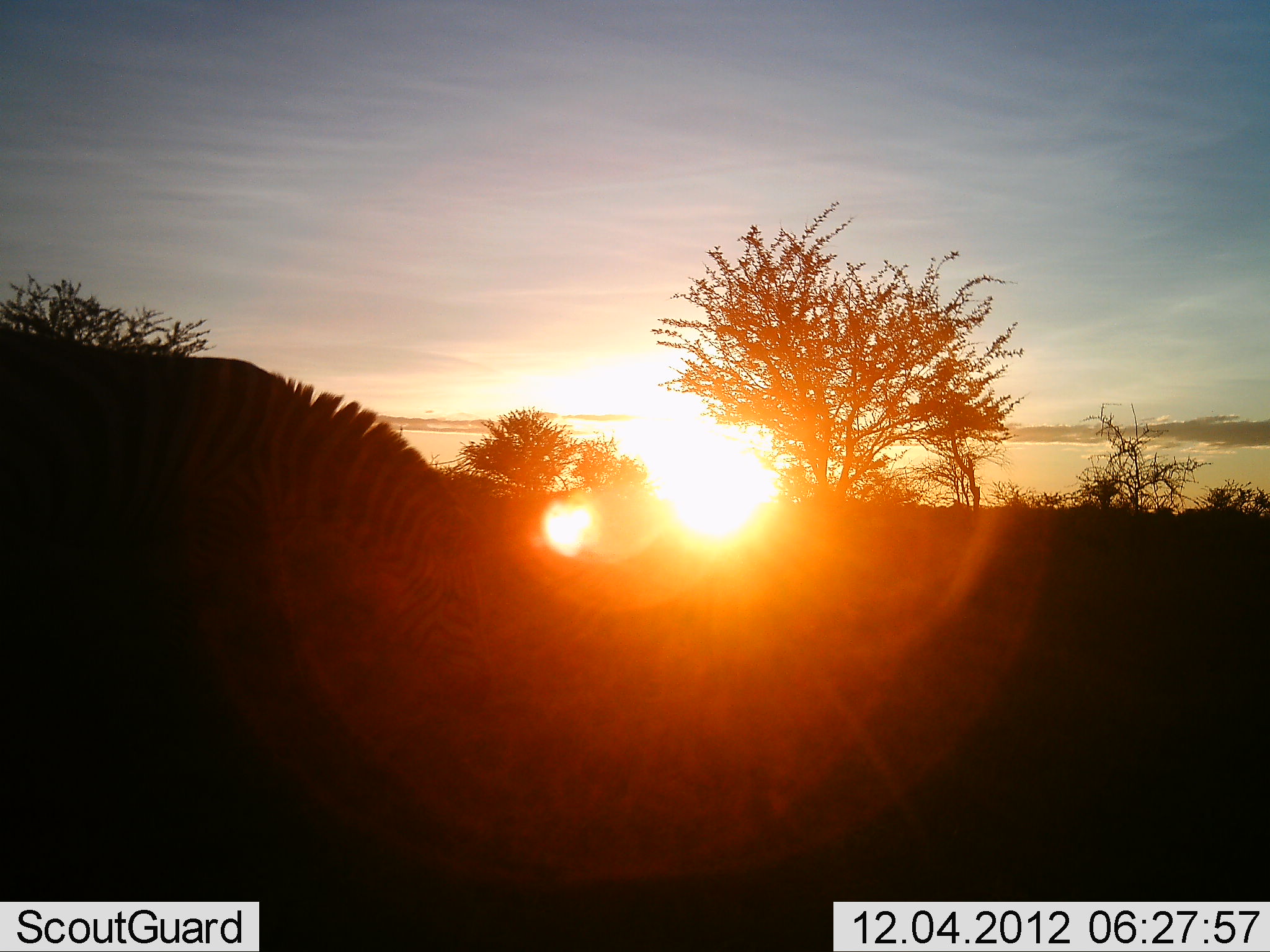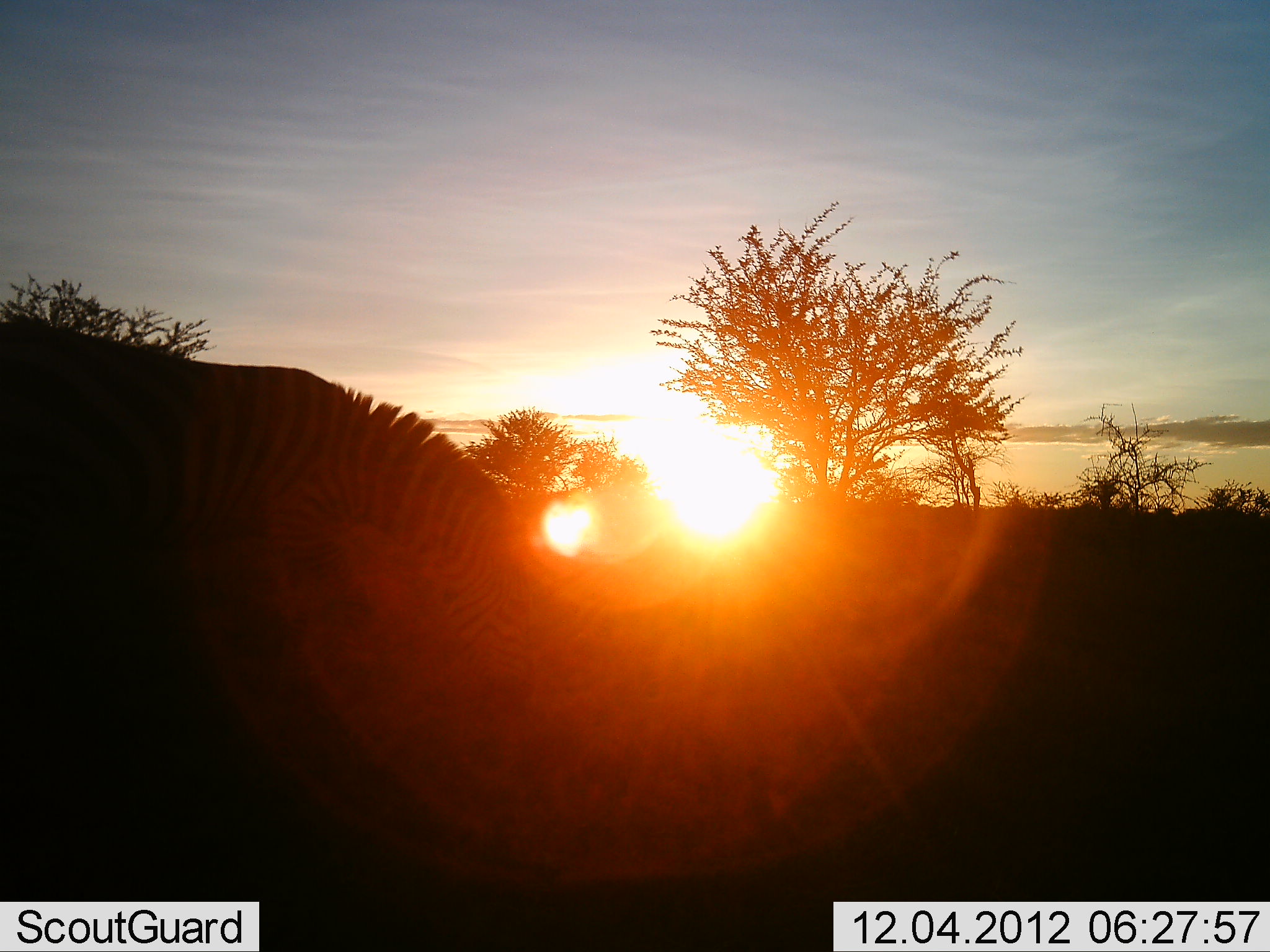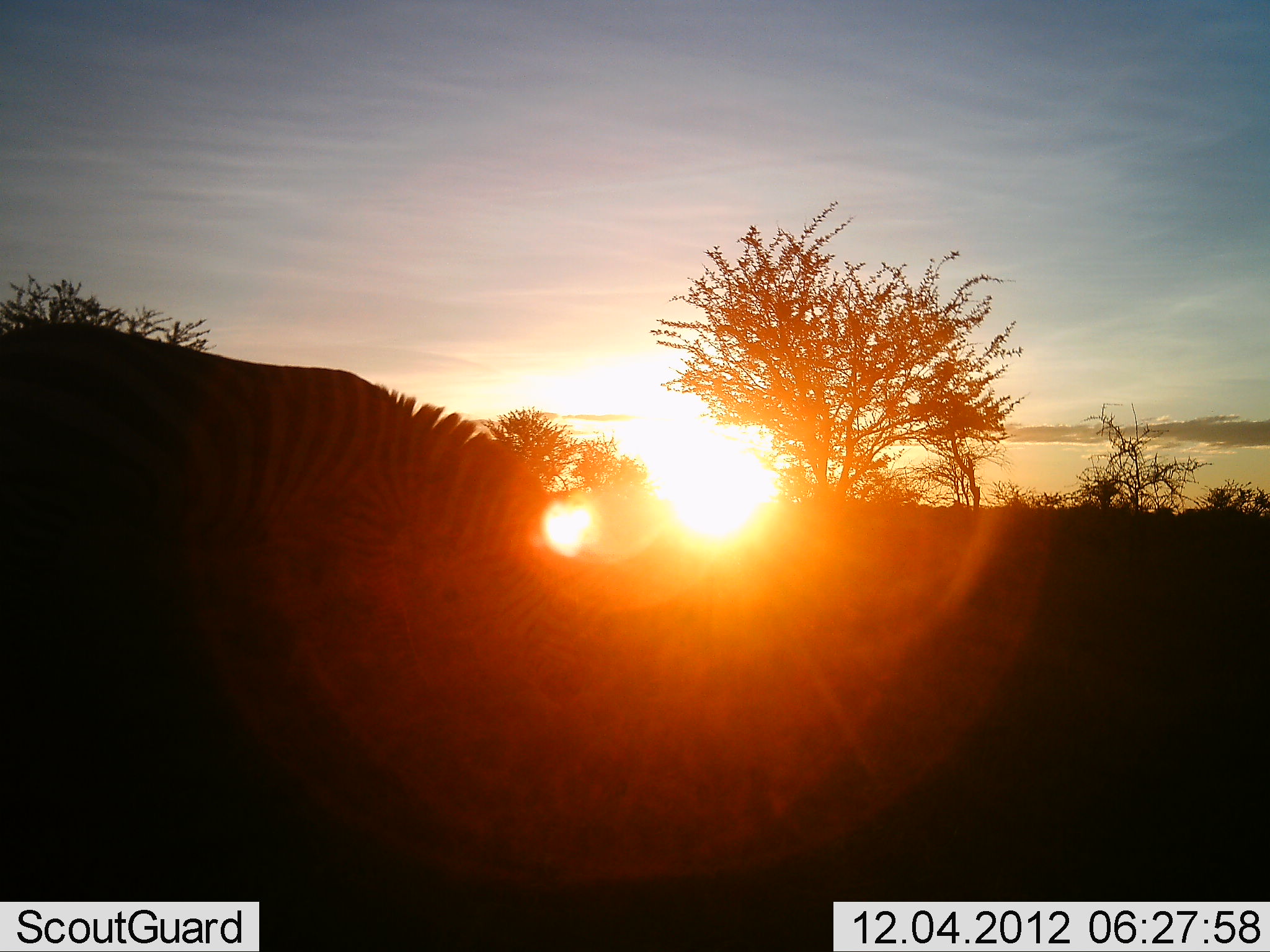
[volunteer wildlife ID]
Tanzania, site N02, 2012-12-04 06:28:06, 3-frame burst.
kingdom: Animalia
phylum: Chordata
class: Mammalia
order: Perissodactyla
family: Equidae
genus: Equus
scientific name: Equus quagga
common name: plains zebra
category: zebra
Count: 1.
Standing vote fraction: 20%.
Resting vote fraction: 0%.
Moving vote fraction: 27%.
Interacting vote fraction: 0%.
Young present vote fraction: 0%.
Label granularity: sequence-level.